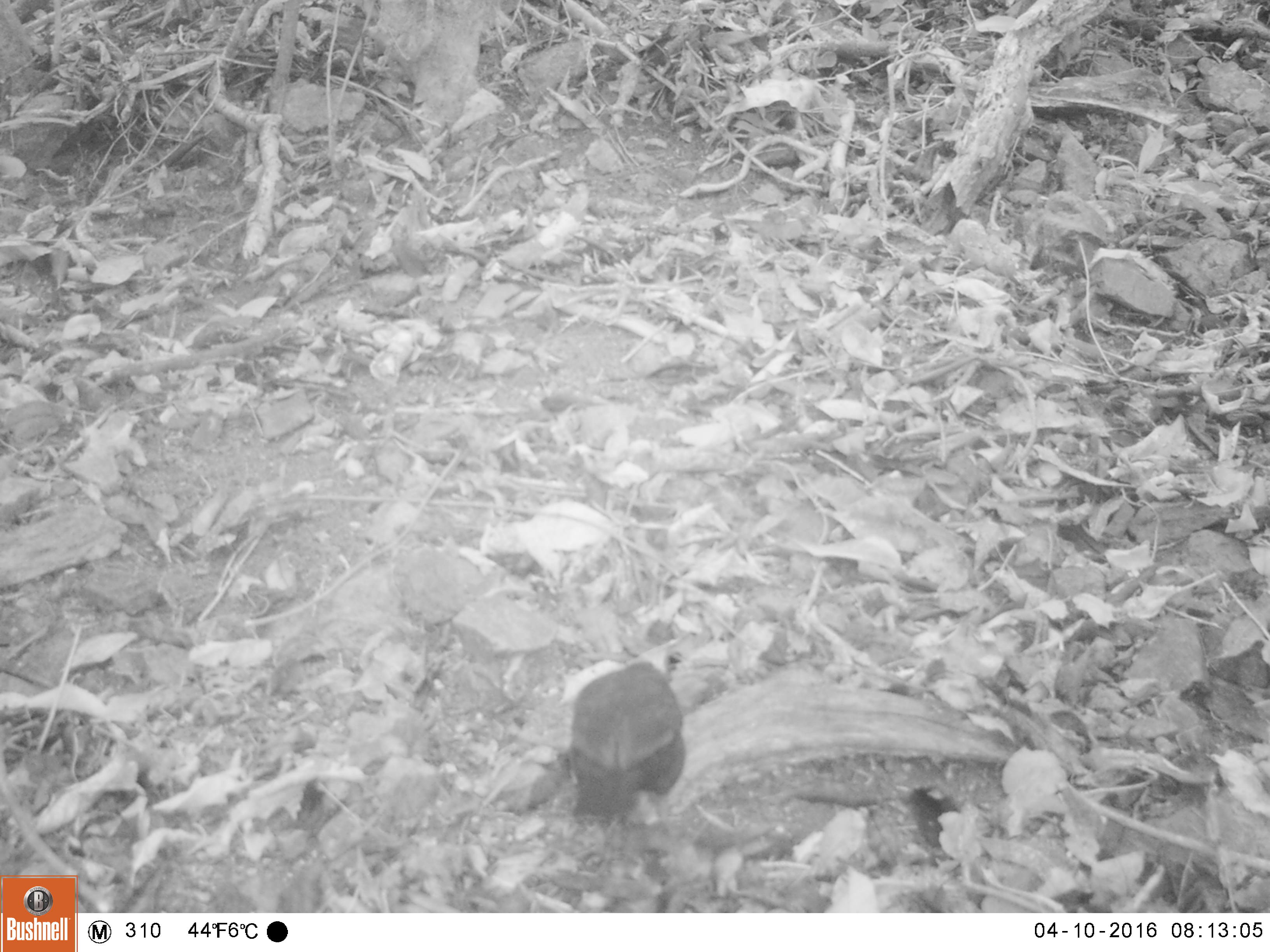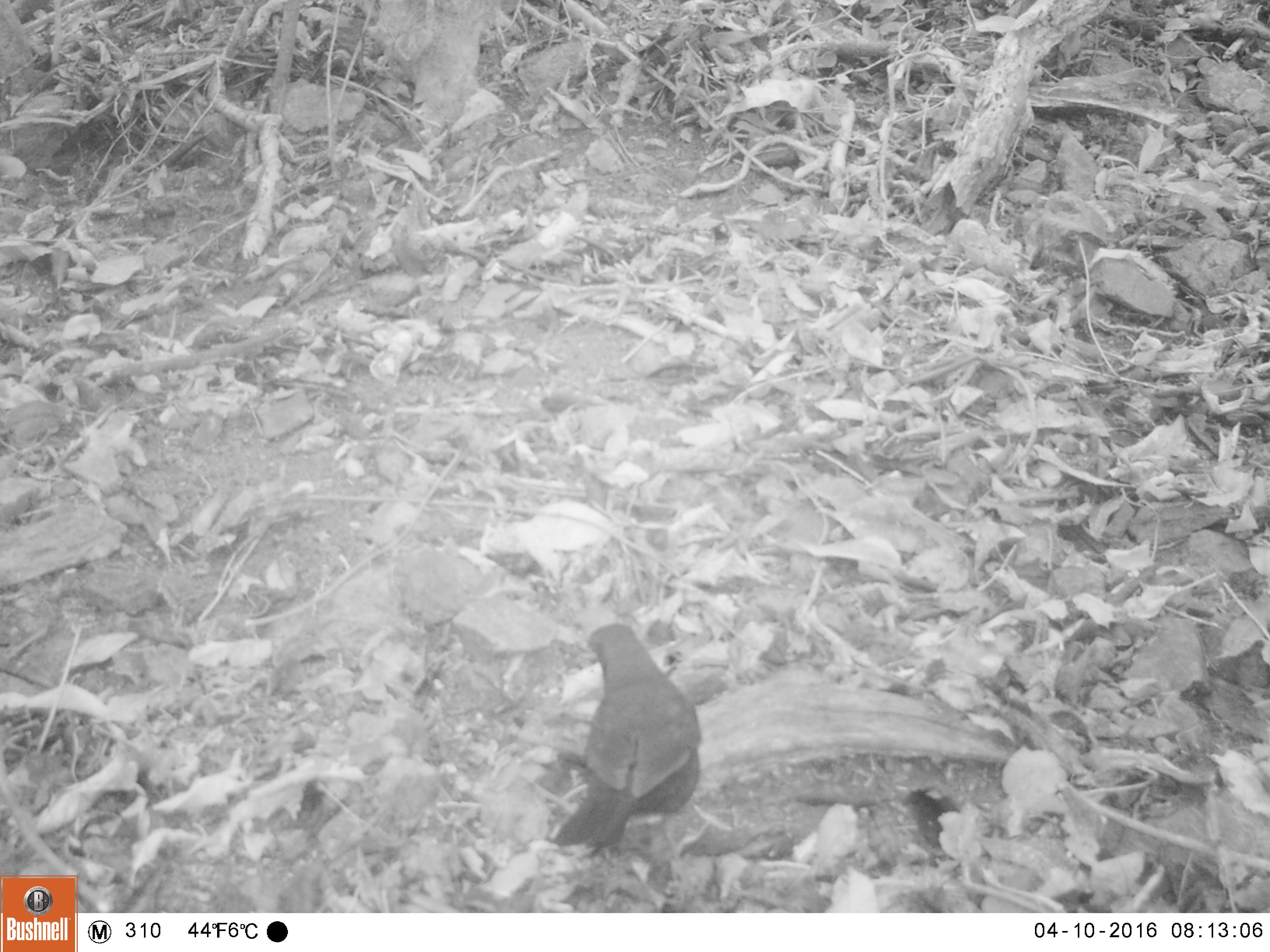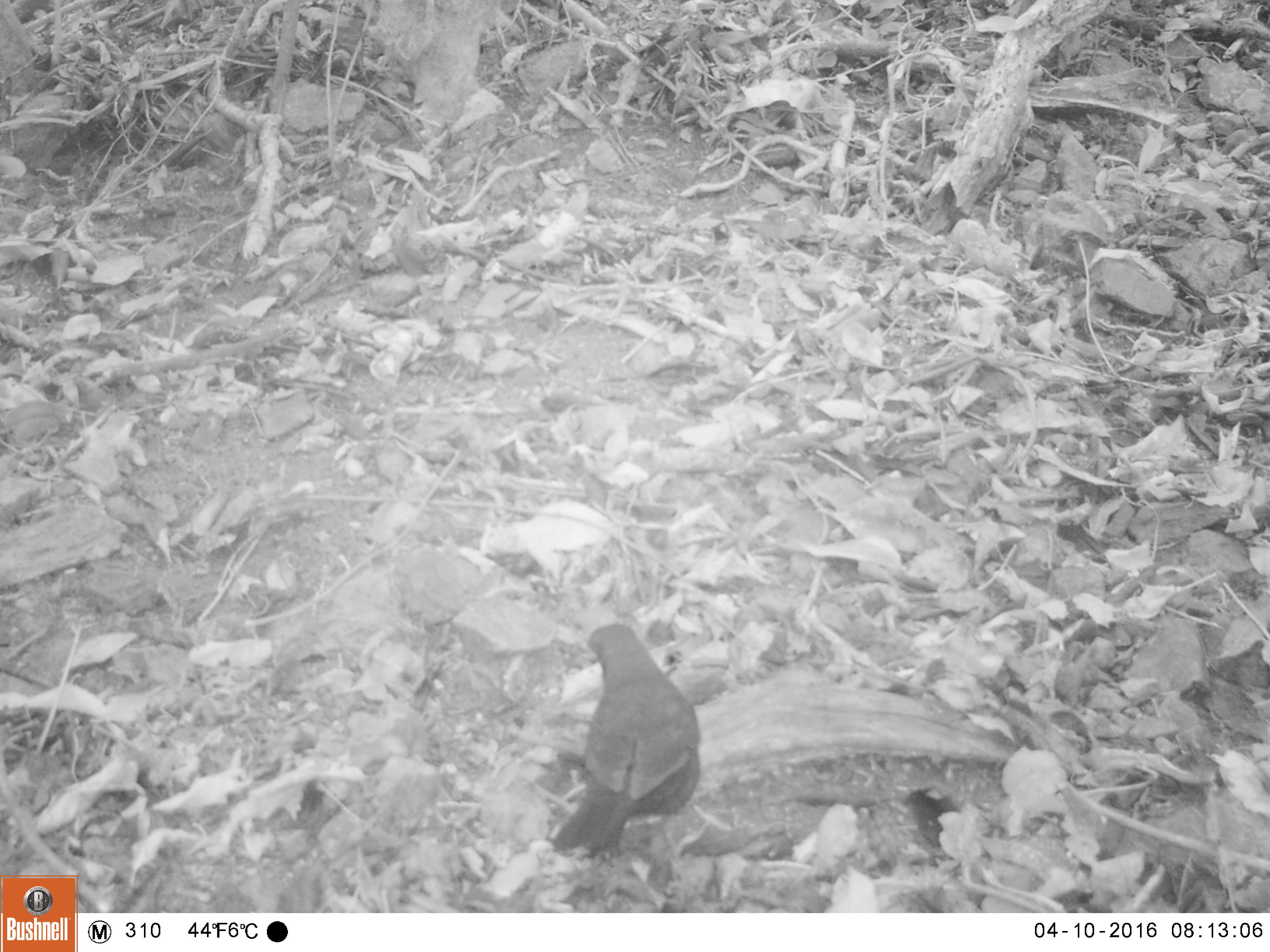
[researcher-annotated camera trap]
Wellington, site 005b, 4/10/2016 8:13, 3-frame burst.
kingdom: Animalia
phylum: Chordata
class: Aves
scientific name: Aves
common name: bird